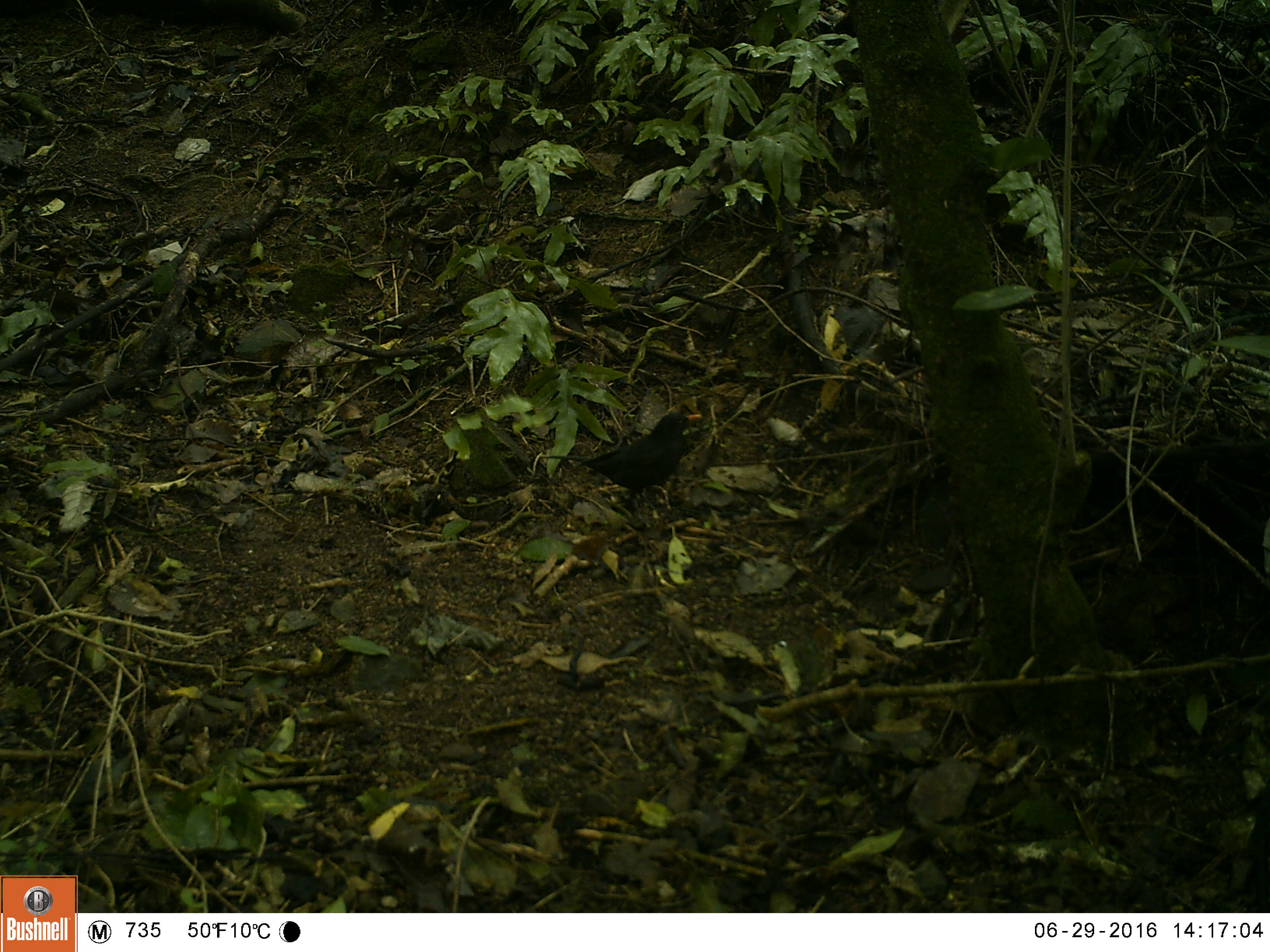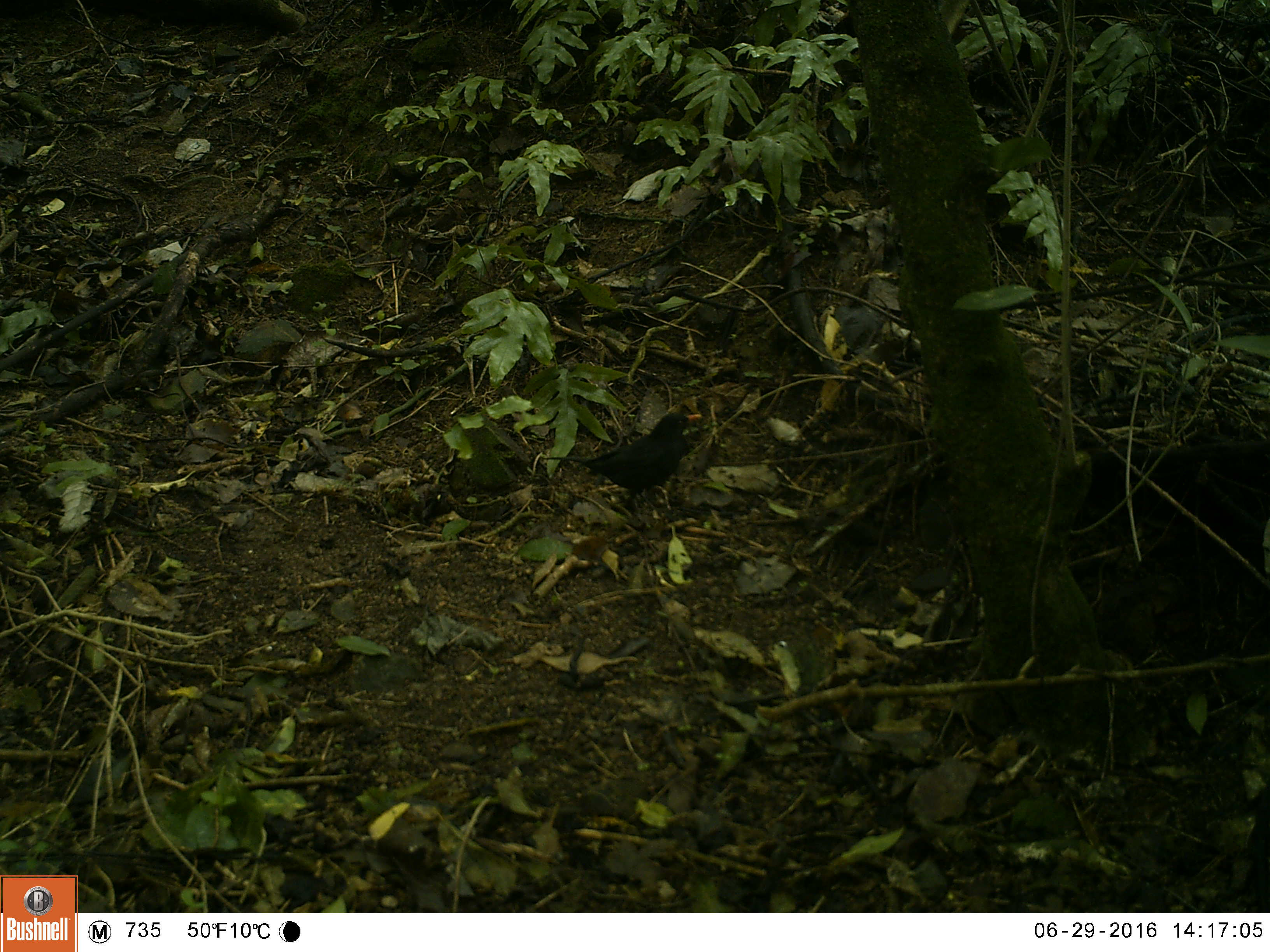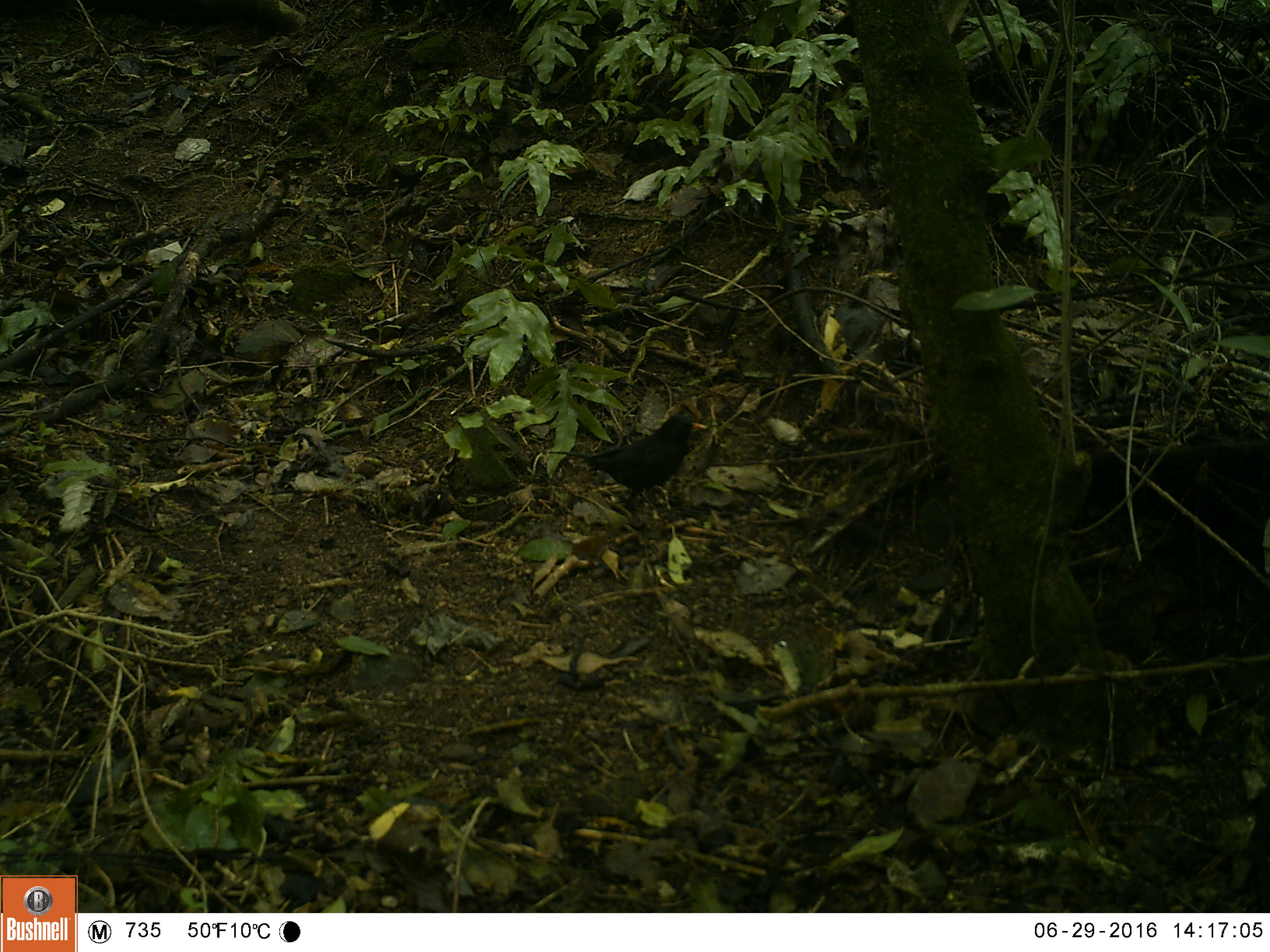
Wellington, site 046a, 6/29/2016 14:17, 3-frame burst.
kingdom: Animalia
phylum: Chordata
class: Aves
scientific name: Aves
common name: bird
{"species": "bird (Aves)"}